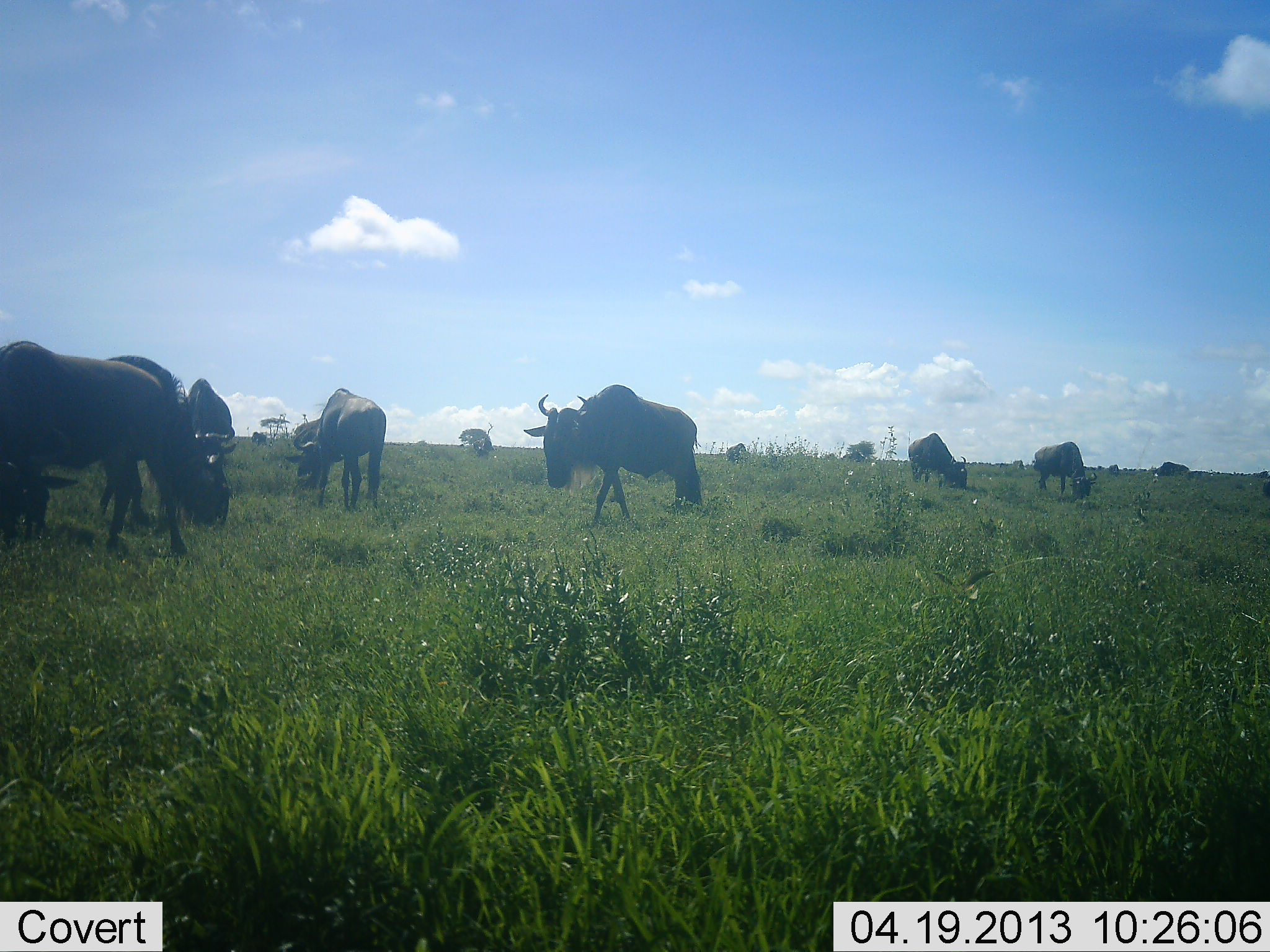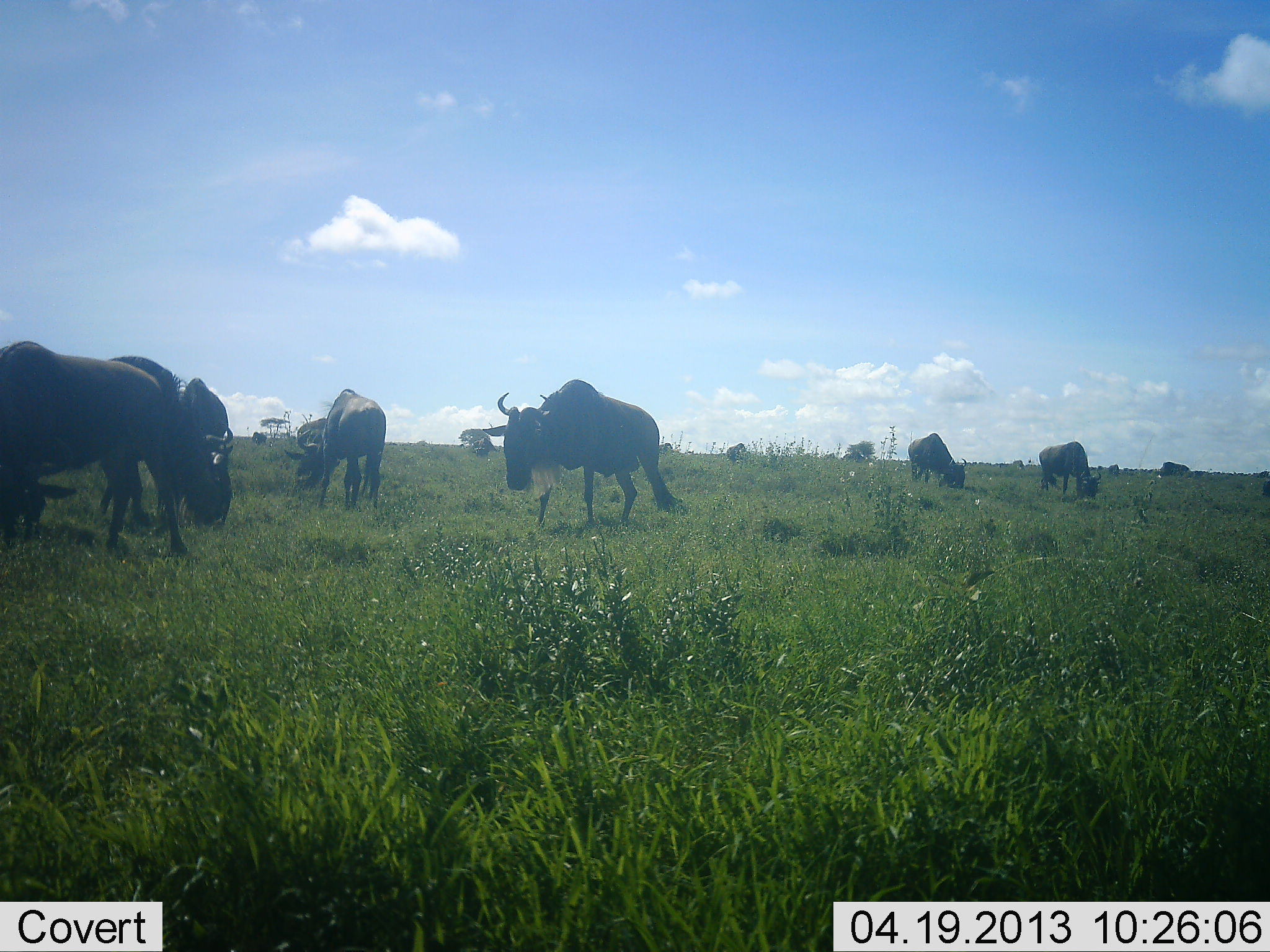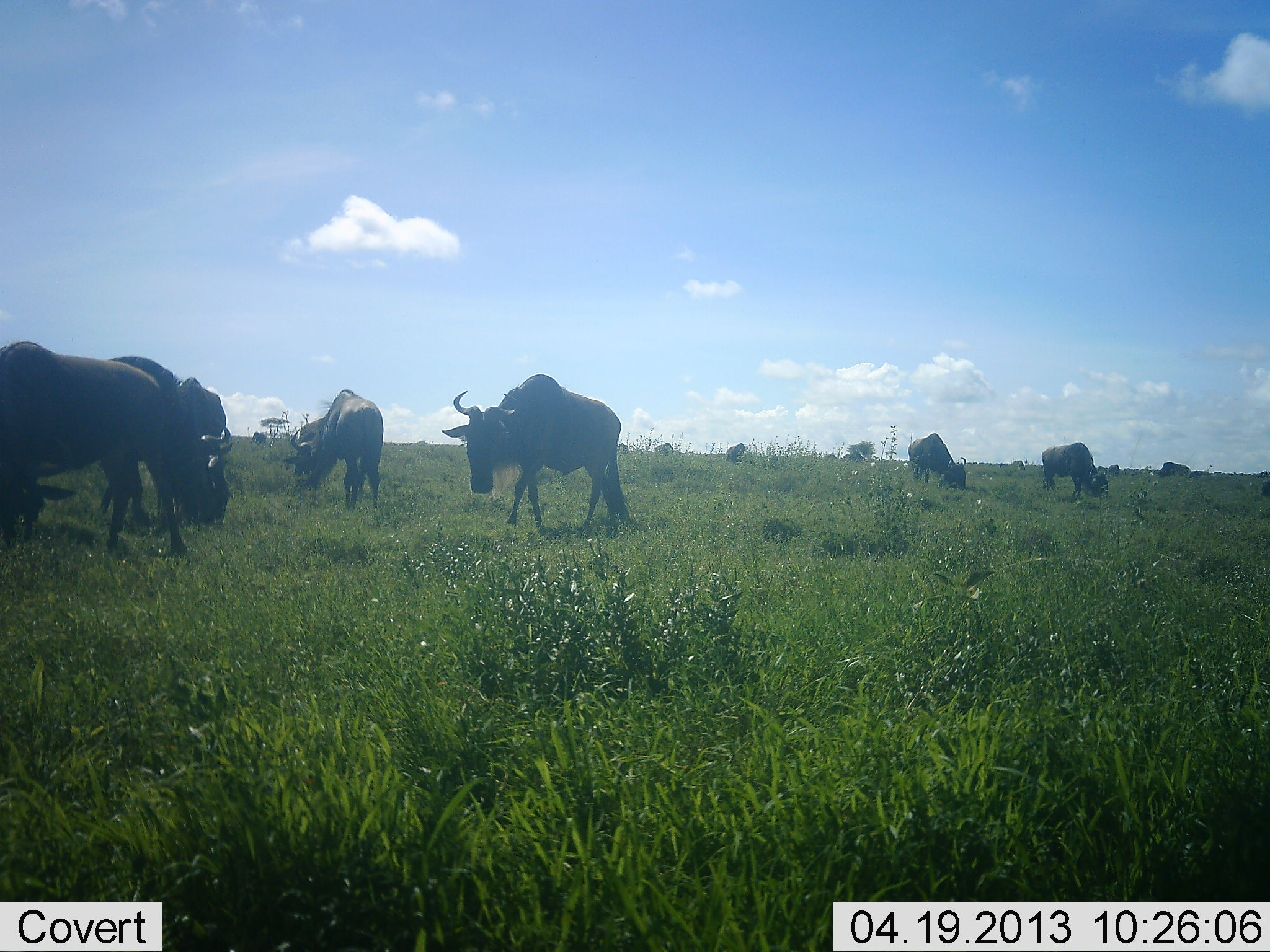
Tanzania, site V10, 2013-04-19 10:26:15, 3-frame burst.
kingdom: Animalia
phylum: Chordata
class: Mammalia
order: Artiodactyla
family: Bovidae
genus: Connochaetes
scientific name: Connochaetes taurinus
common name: blue wildebeest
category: wildebeest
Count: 11-50.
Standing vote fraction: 70%.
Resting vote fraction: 0%.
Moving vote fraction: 60%.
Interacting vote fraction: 0%.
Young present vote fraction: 0%.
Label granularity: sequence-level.